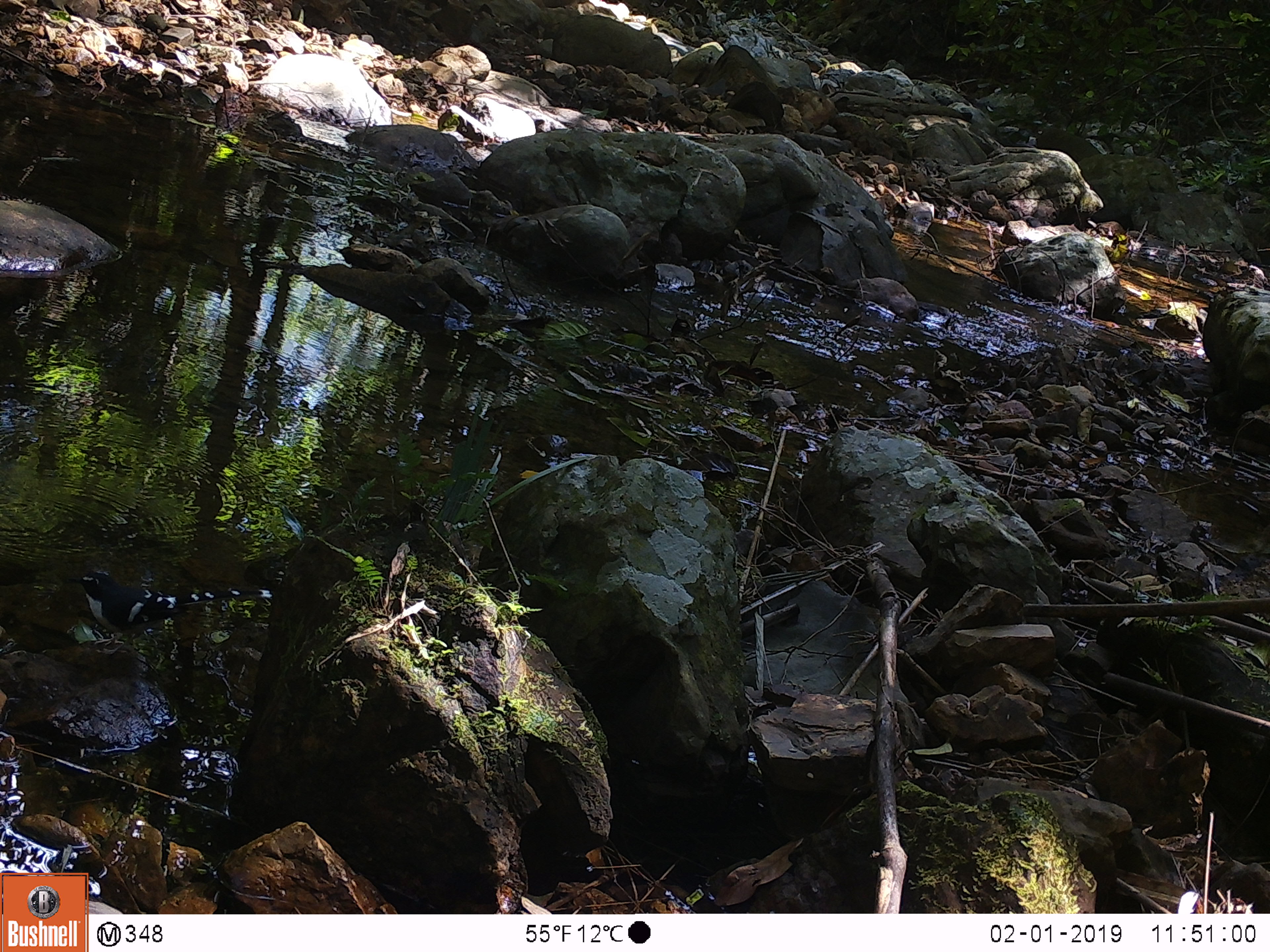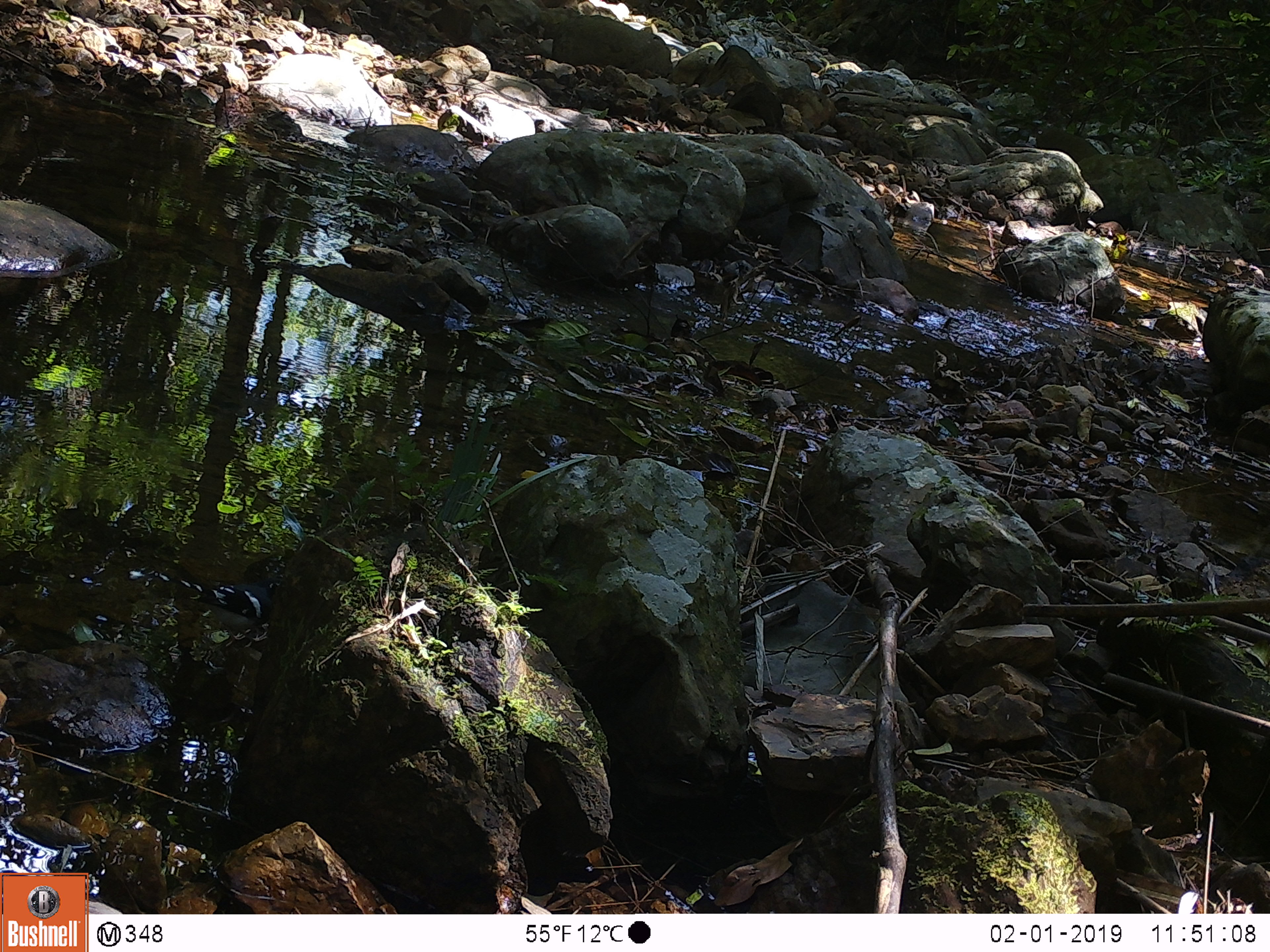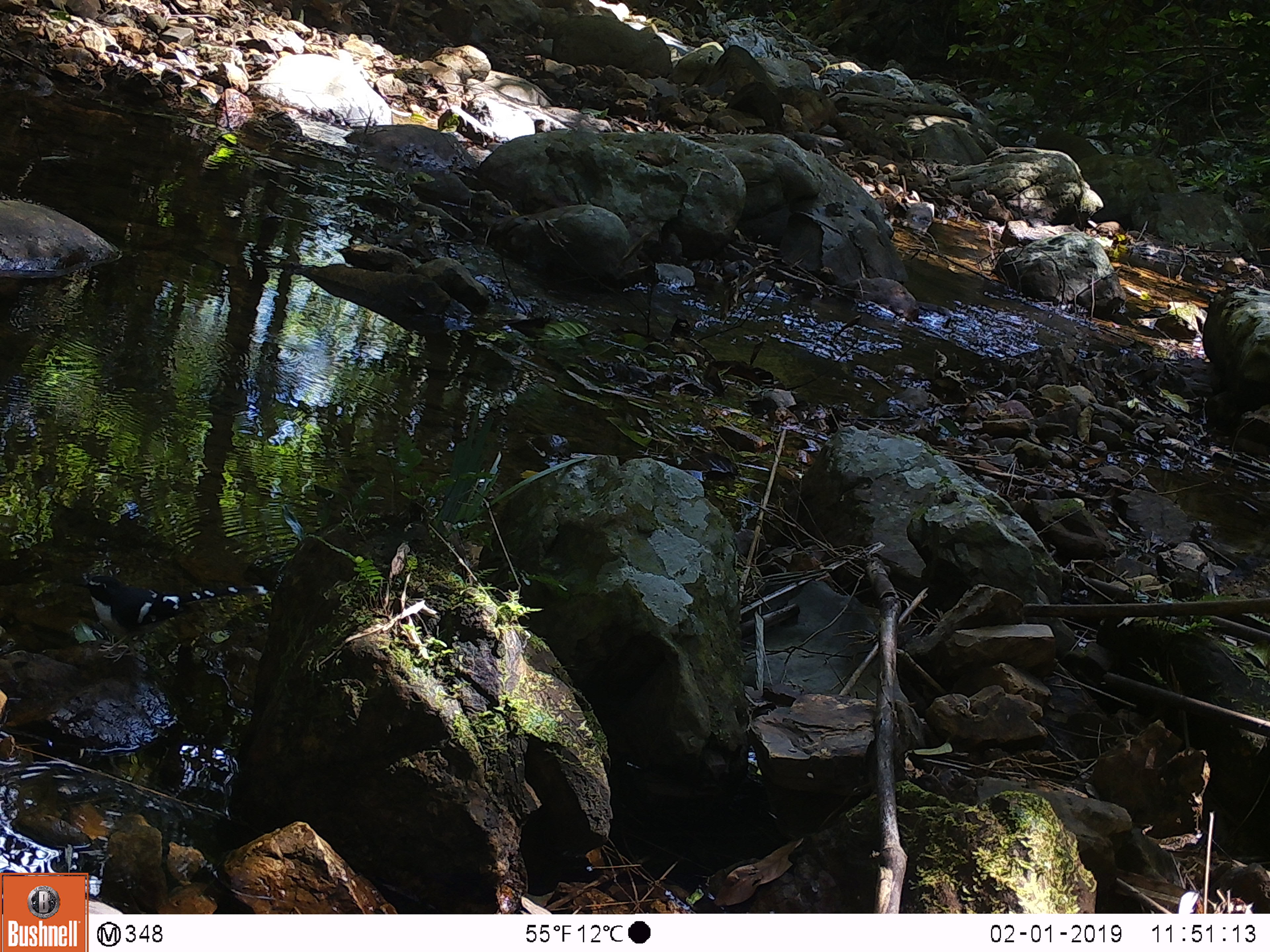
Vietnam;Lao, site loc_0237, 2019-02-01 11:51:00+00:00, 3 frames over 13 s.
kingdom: Animalia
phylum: Chordata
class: Aves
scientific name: Aves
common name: bird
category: unidentified bird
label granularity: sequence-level